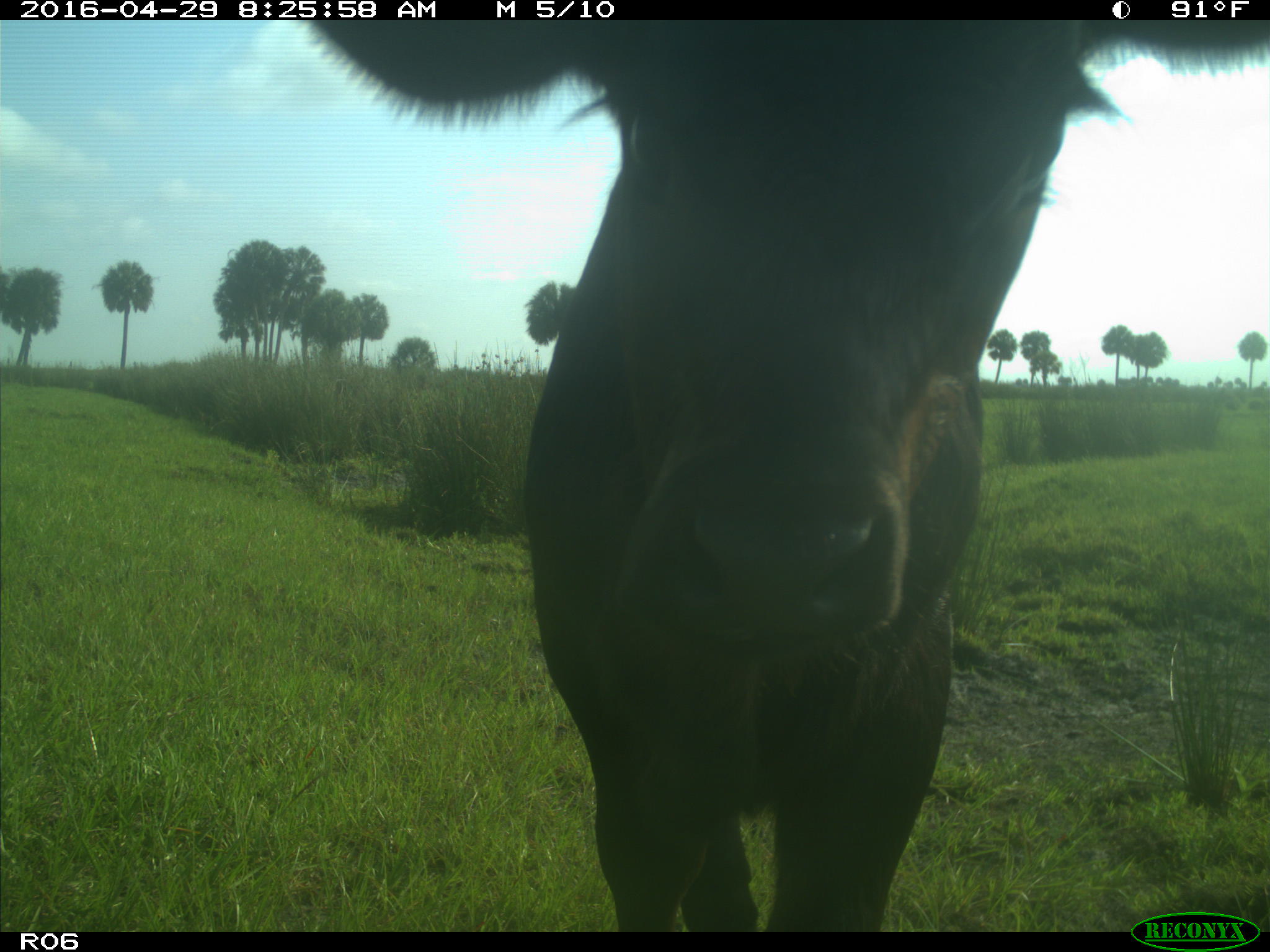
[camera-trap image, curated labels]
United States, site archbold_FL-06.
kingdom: Animalia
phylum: Chordata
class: Mammalia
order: Artiodactyla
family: Bovidae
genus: Bos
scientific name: Bos taurus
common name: domestic cow